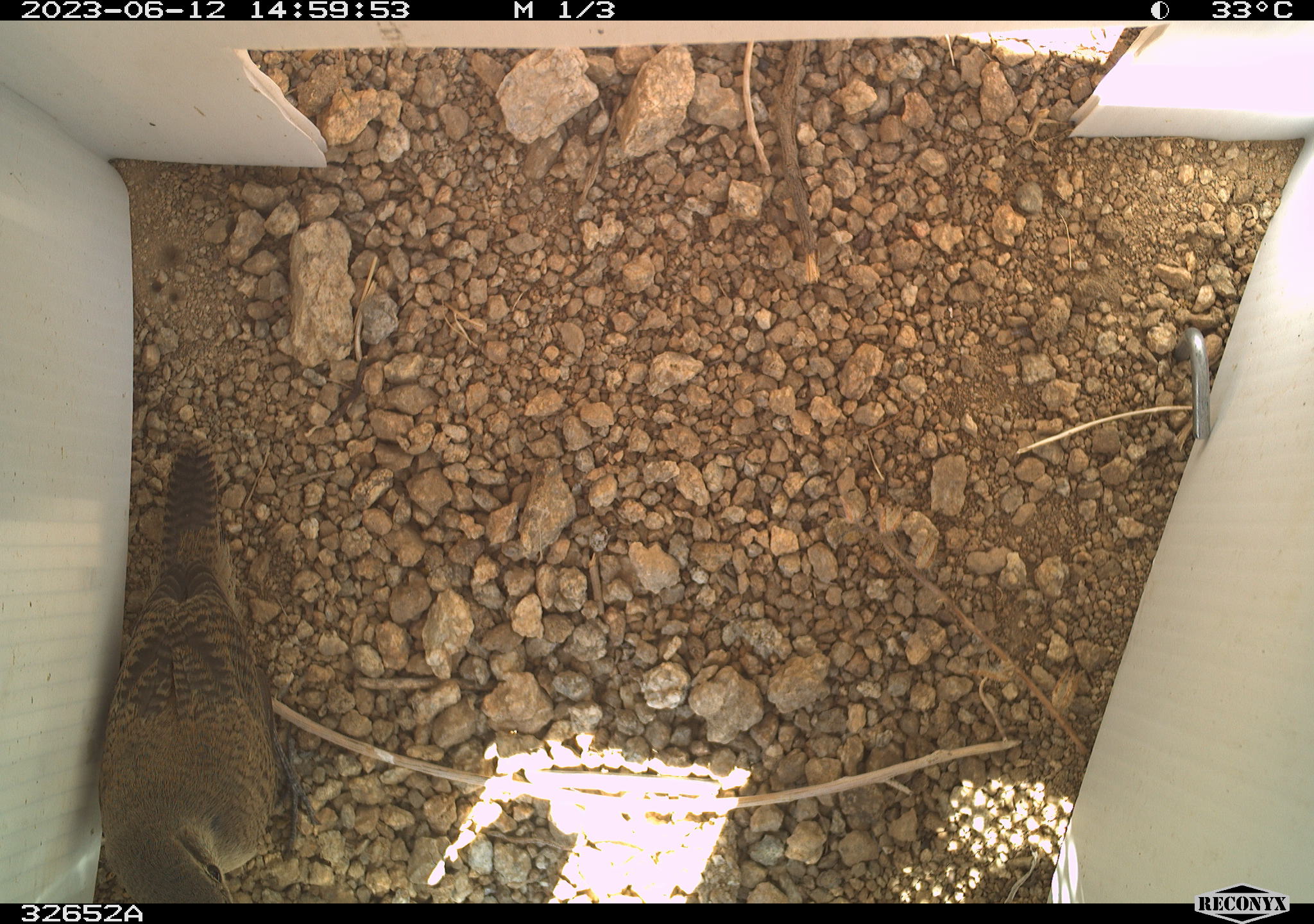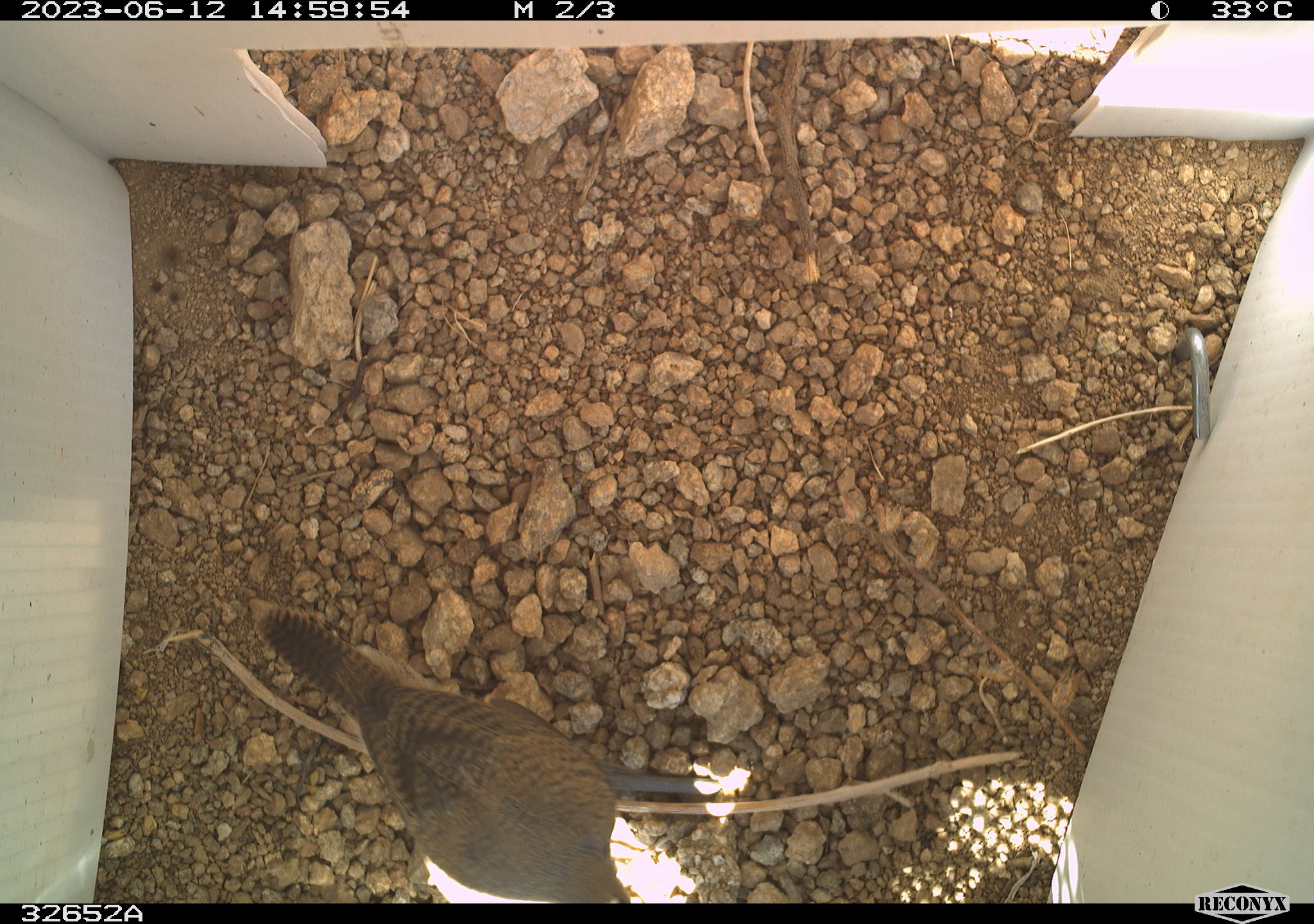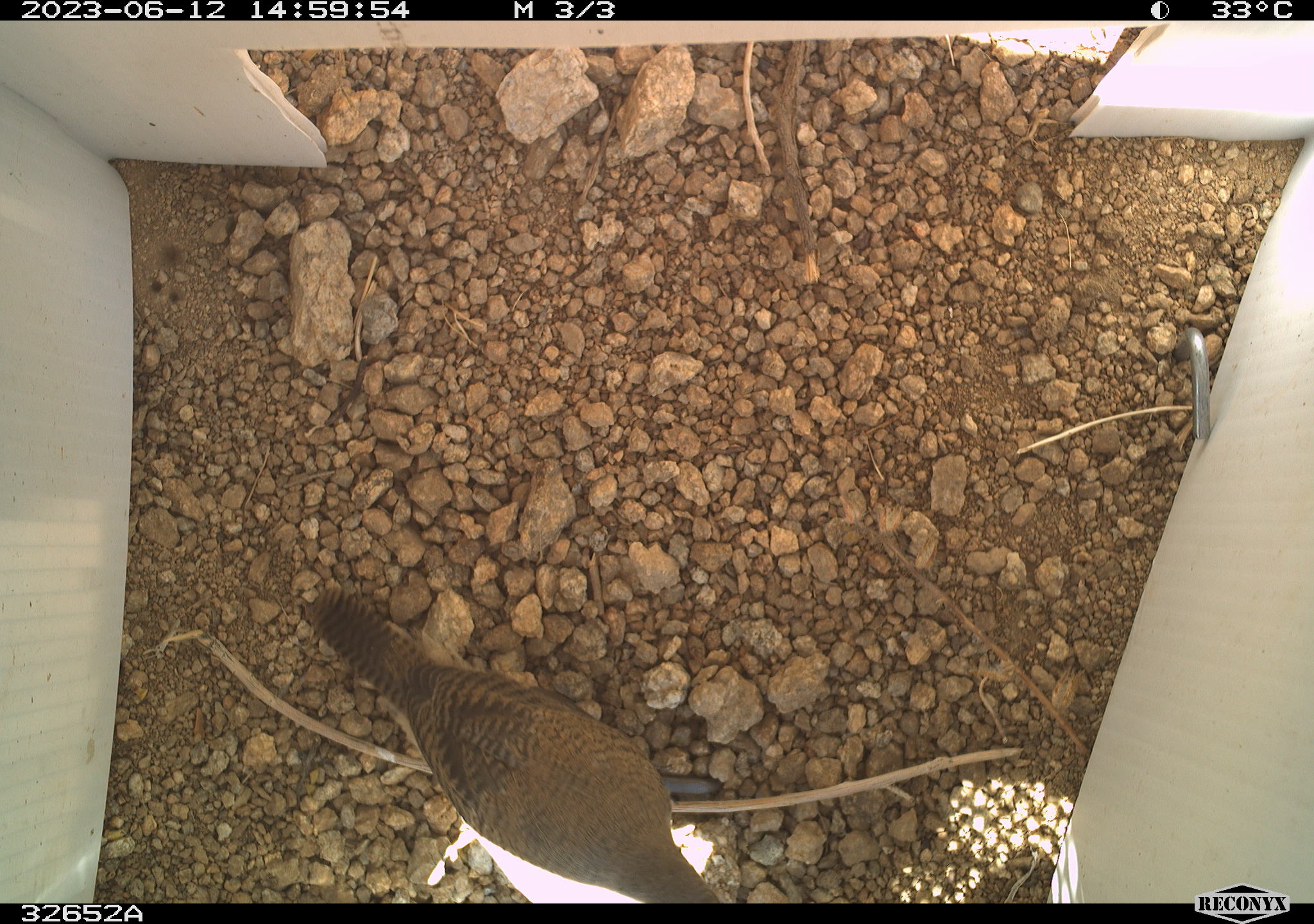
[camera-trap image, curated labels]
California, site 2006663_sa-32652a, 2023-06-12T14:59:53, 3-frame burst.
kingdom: Animalia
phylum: Chordata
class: Aves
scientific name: Aves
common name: bird